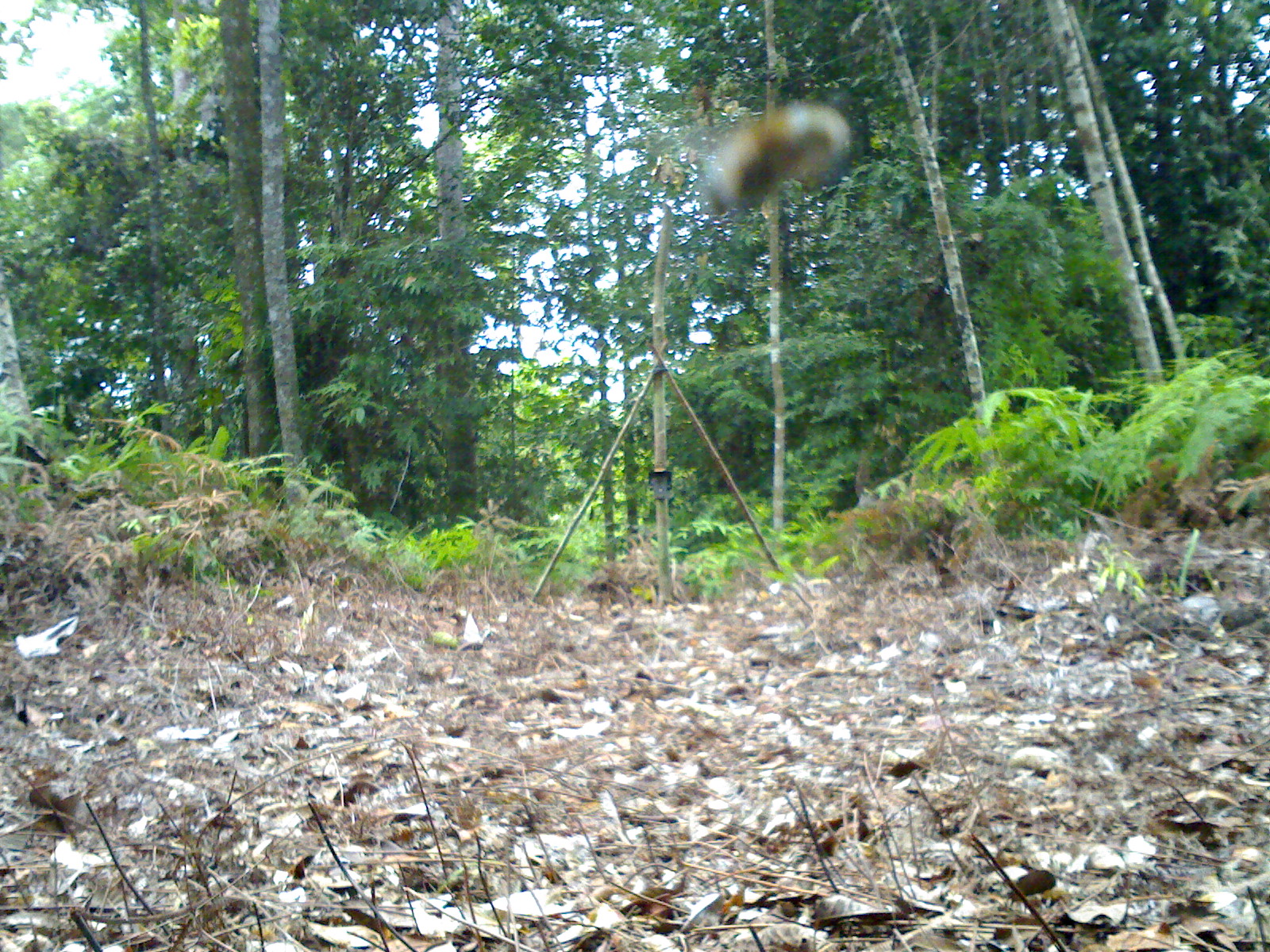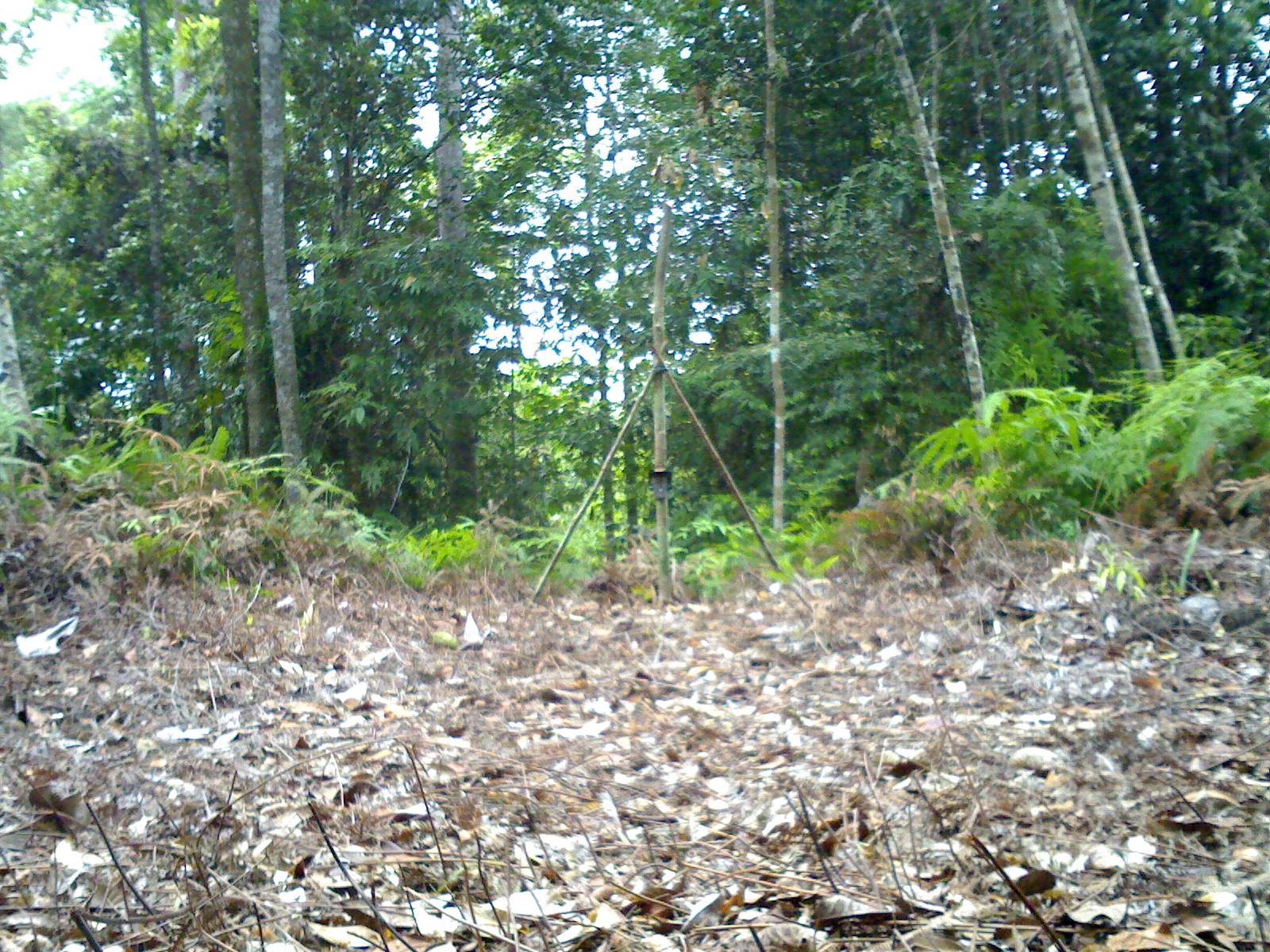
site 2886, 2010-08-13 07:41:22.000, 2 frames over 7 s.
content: unidentified animal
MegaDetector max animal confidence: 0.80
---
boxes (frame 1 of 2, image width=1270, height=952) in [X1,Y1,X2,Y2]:
unknown: [688,98,851,219]